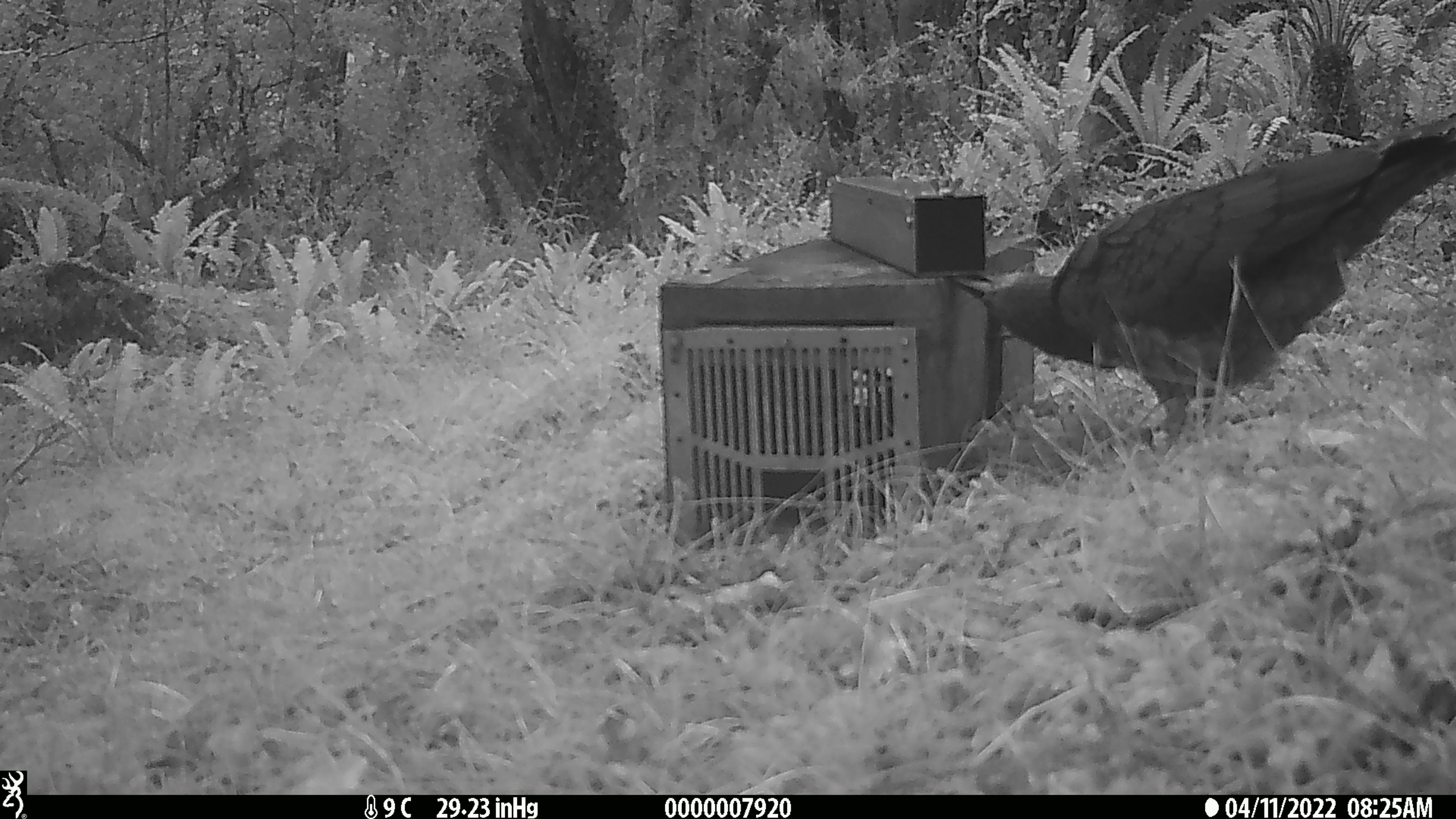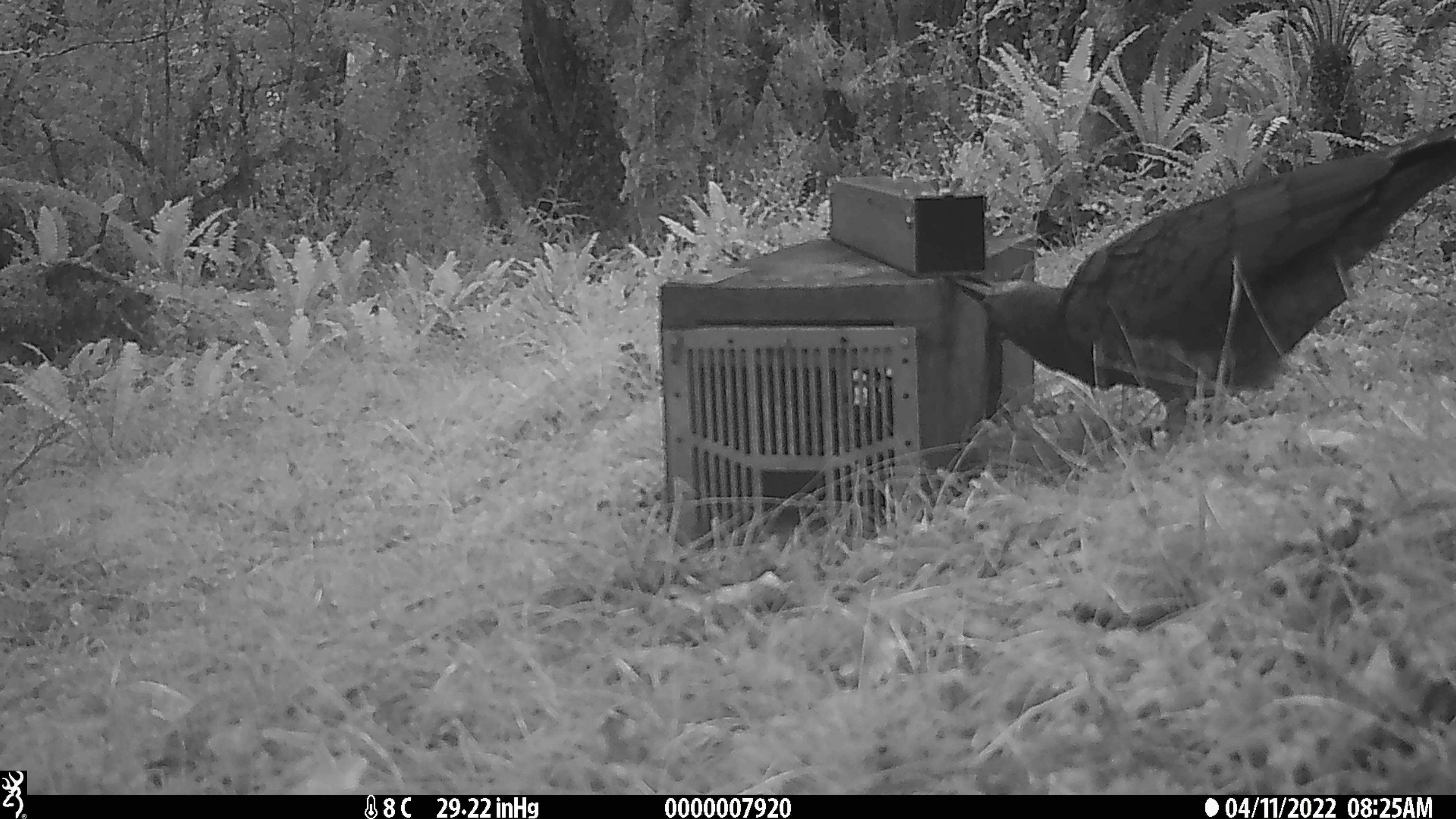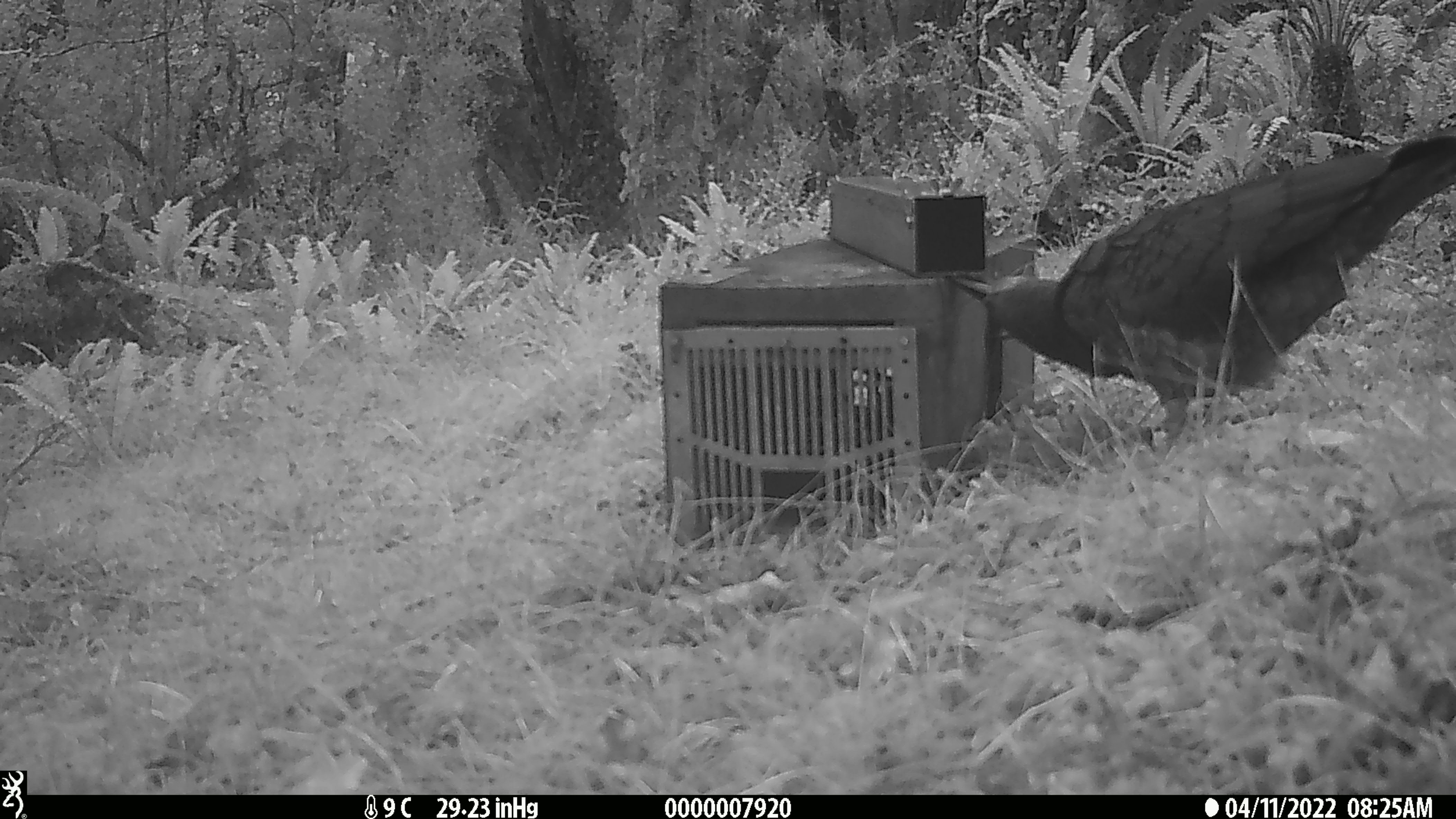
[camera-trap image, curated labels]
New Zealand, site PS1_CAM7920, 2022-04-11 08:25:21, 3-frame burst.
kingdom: Animalia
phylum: Chordata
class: Aves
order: Psittaciformes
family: Strigopidae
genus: Nestor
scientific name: Nestor notabilis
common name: kea